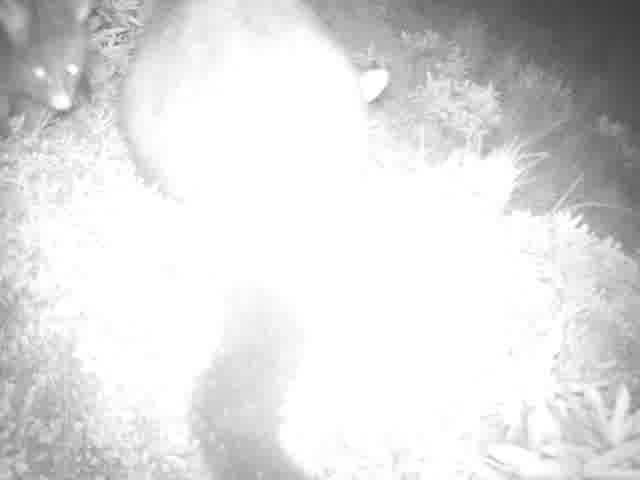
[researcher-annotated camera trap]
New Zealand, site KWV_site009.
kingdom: Animalia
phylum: Chordata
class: Mammalia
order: Diprotodontia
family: Phalangeridae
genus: Trichosurus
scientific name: Trichosurus vulpecula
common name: common brushtail possum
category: possum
Possum (common brushtail possum) (Trichosurus vulpecula).